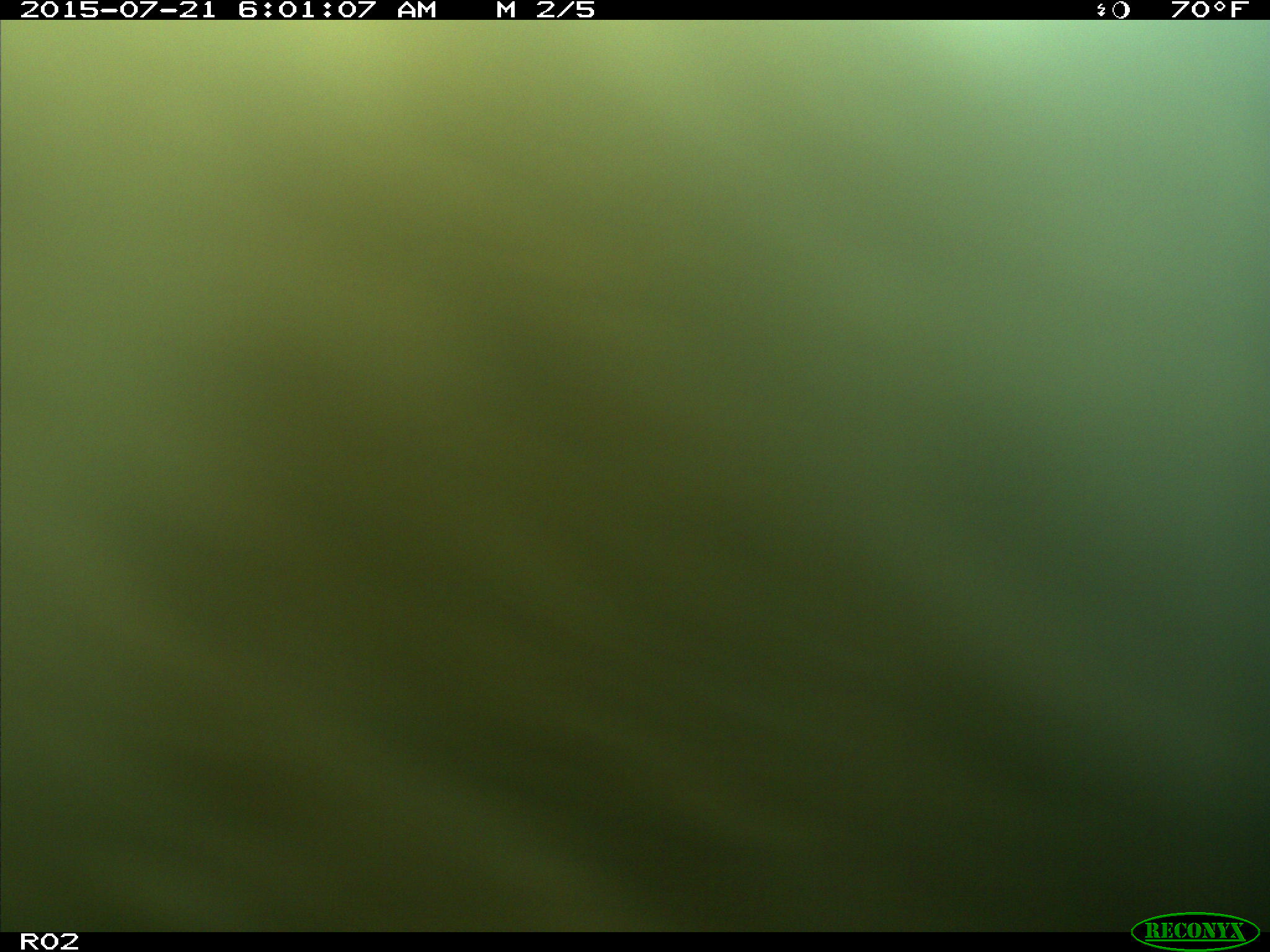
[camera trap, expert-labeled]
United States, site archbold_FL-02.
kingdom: Animalia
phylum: Chordata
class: Mammalia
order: Artiodactyla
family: Bovidae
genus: Bos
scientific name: Bos taurus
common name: domestic cow